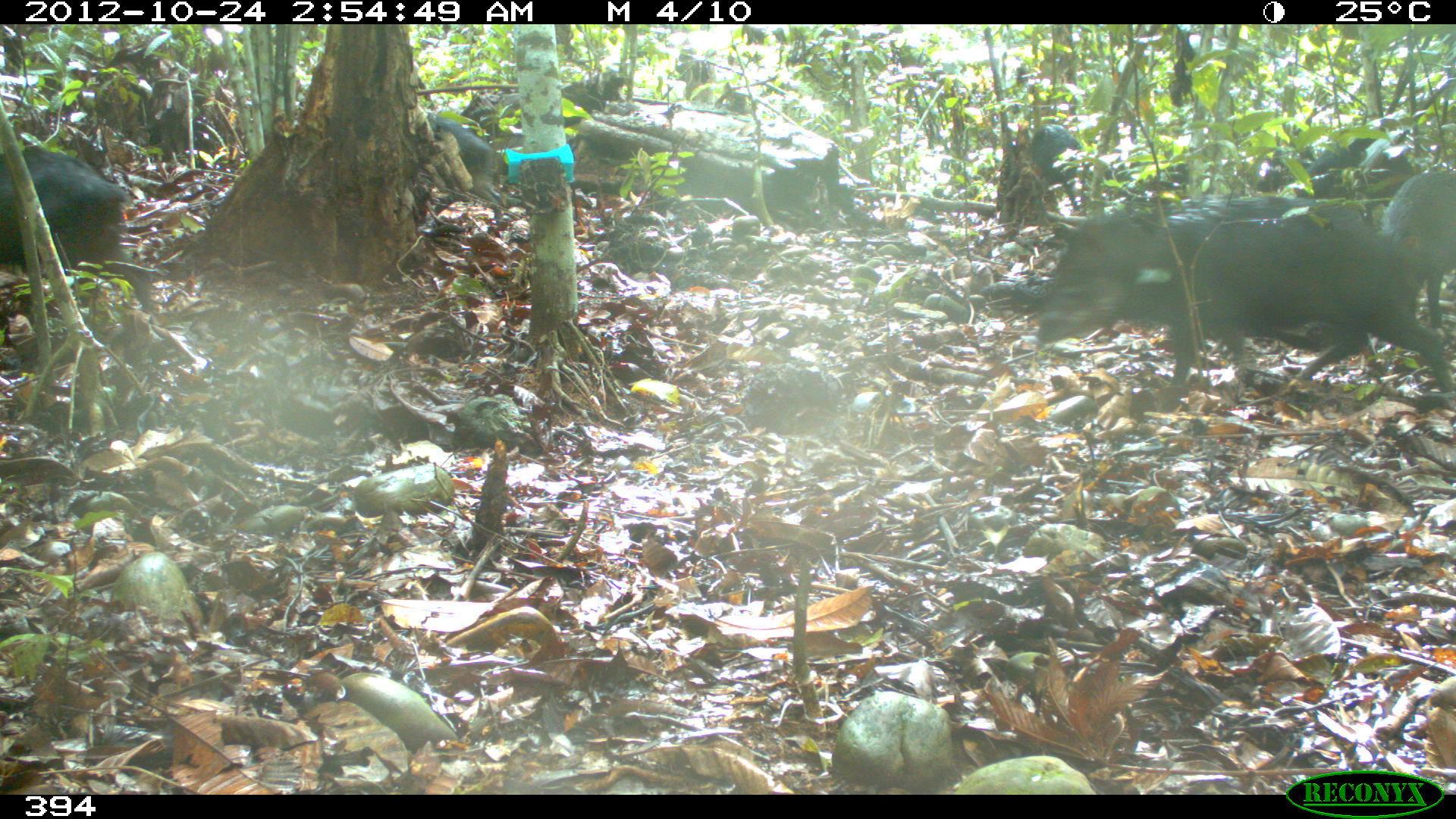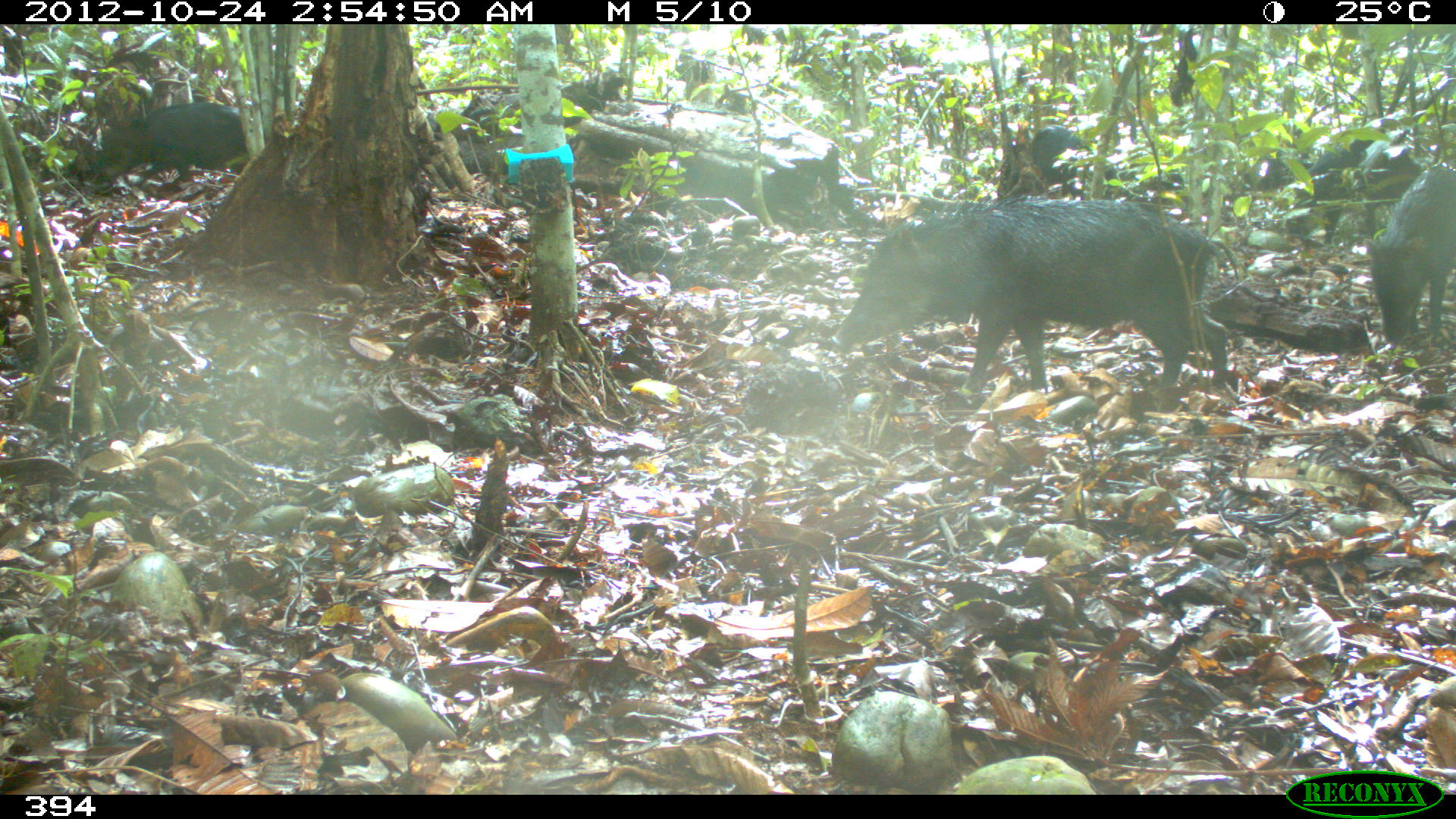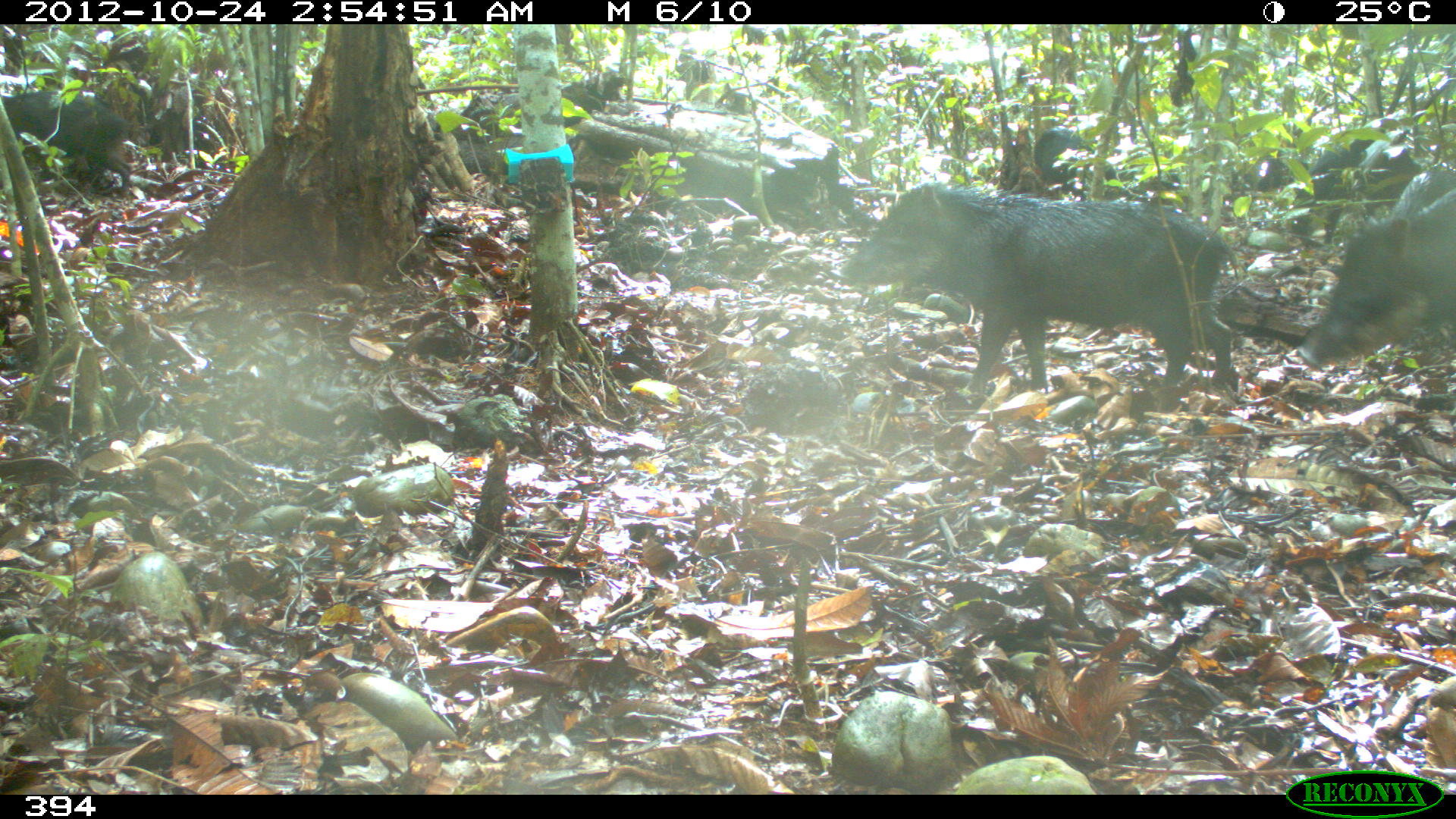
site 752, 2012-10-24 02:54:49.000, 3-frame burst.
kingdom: Animalia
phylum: Chordata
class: Mammalia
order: Artiodactyla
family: Tayassuidae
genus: Tayassu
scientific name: Tayassu pecari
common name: white-lipped peccary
Tayassu pecari (white-lipped peccary).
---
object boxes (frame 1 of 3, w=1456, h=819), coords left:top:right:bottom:
tayassu pecari: 1038:194:1456:409; 0:144:152:315; 1379:171:1455:346; 1280:126:1414:196; 426:112:507:213; 1010:125:1081:211; 1256:157:1281:192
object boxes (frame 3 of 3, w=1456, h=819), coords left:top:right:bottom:
tayassu pecari: 841:180:1240:395; 1295:183:1456:369; 1282:138:1416:243; 1:91:133:194; 1033:125:1116:195; 1387:167:1456:220; 1118:169:1181:200; 1243:155:1285:193